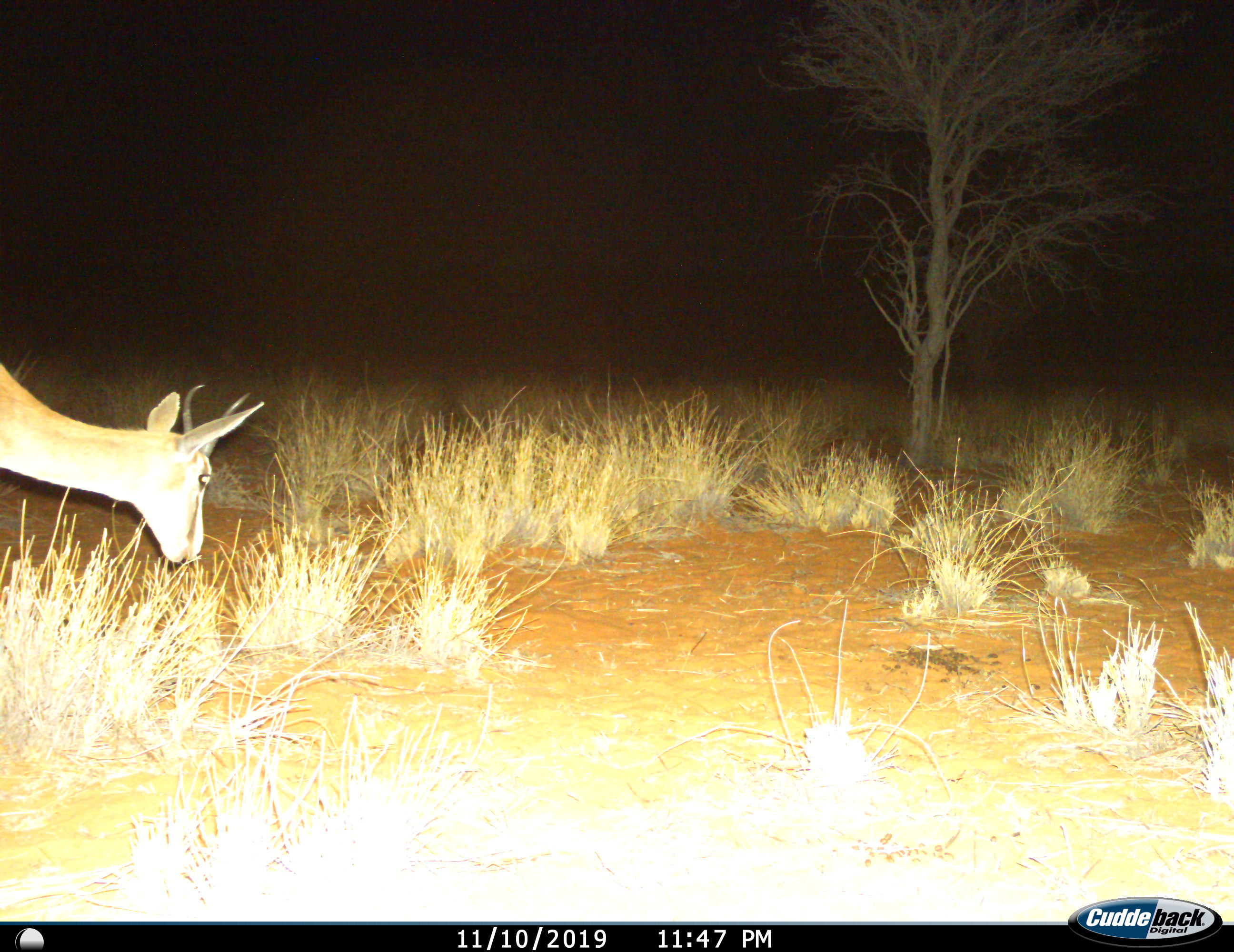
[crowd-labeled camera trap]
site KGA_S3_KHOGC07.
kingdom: Animalia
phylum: Chordata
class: Mammalia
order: Artiodactyla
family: Bovidae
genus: Antidorcas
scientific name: Antidorcas marsupialis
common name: springbok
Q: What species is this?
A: Springbok (Antidorcas marsupialis).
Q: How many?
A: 1.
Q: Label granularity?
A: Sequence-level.